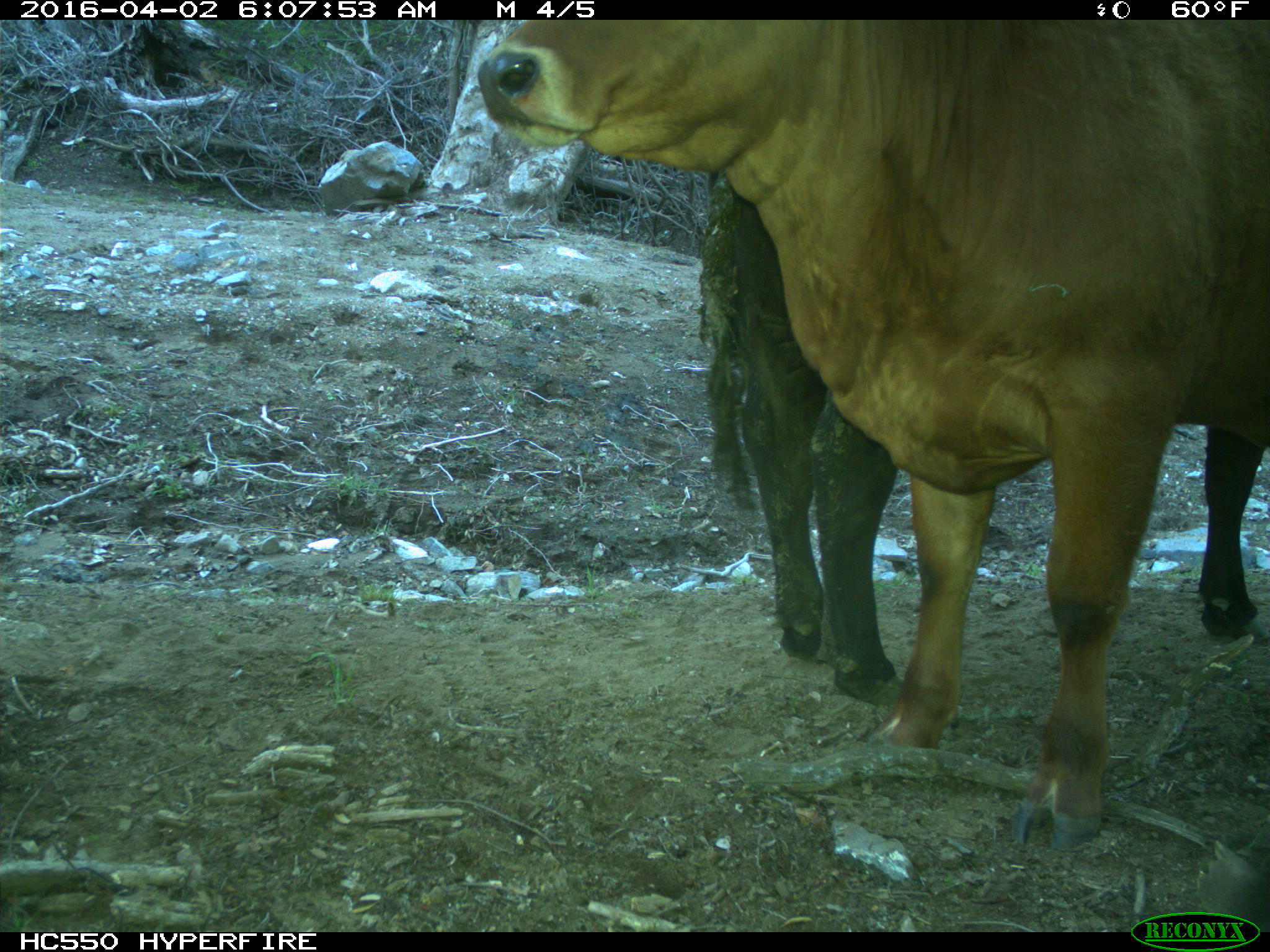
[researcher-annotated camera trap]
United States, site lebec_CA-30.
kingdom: Animalia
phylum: Chordata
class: Mammalia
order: Artiodactyla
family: Bovidae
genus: Bos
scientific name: Bos taurus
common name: domestic cow